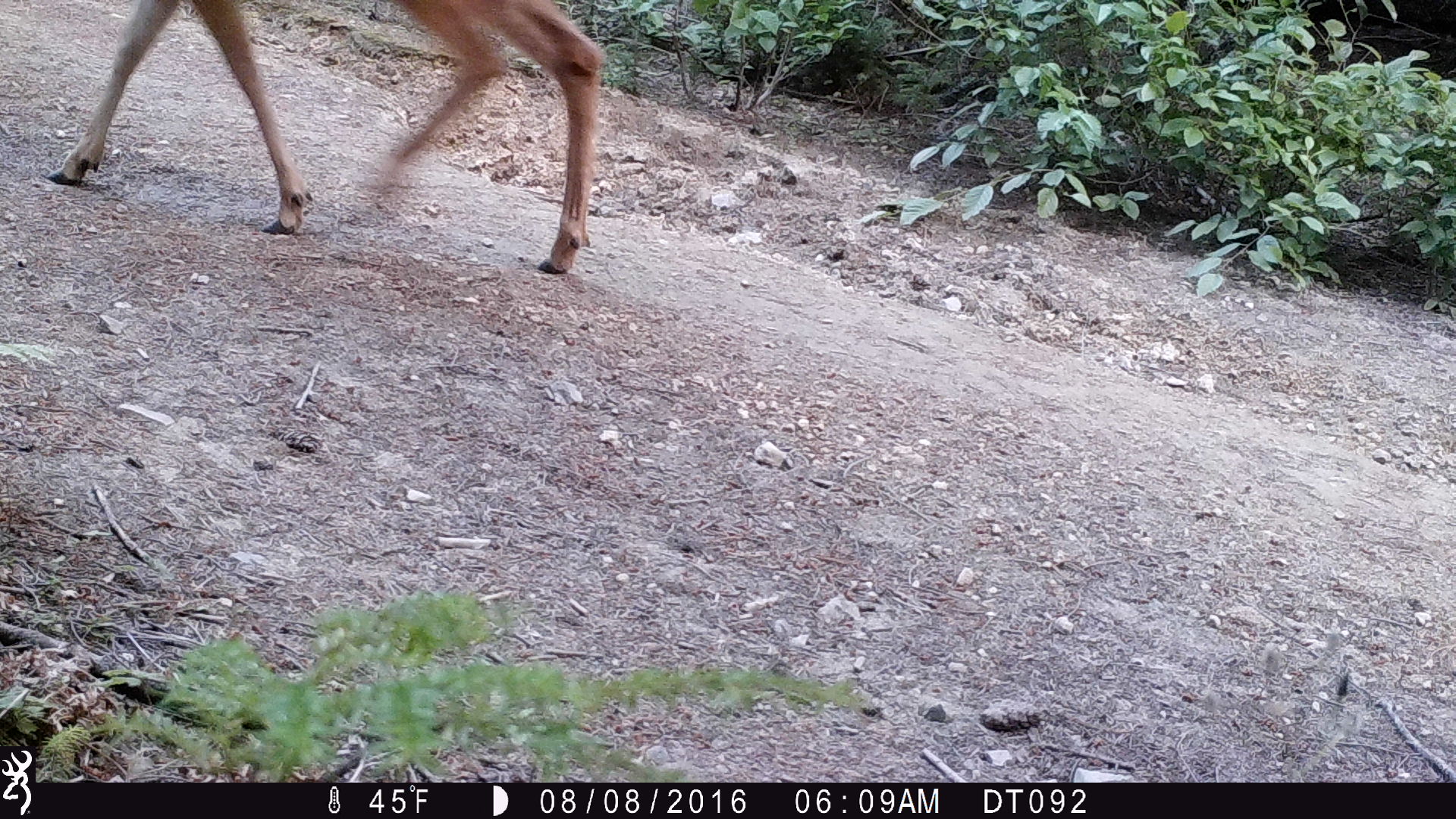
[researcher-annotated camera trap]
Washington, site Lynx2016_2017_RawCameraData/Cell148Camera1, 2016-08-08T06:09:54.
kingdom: Animalia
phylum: Chordata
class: Mammalia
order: Artiodactyla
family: Cervidae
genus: Odocoileus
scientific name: Odocoileus hemionus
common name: mule deer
Odocoileus hemionus (mule deer). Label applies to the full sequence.